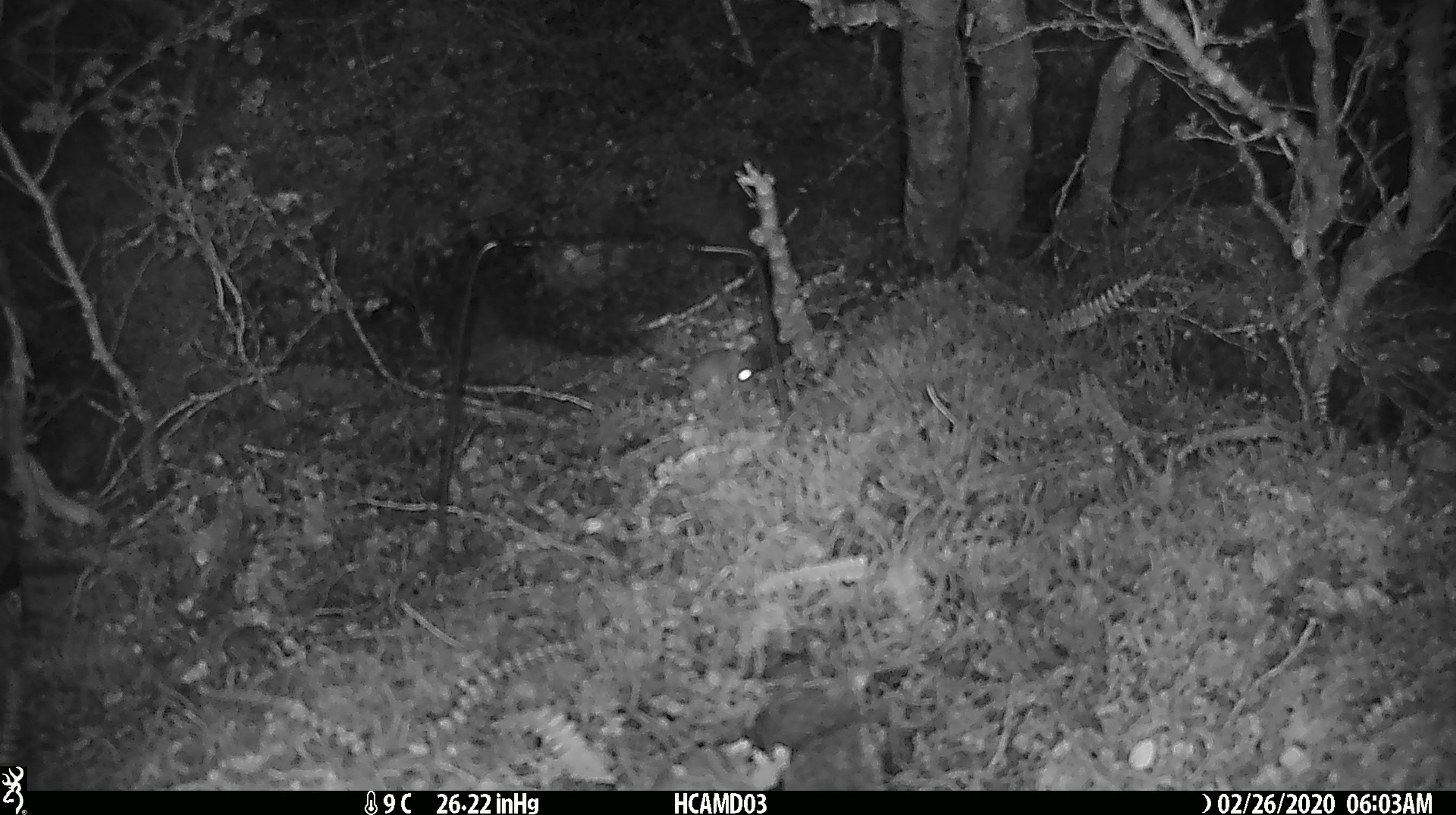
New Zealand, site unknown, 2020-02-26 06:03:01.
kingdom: Animalia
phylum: Chordata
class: Mammalia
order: Rodentia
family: Muridae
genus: Mus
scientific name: Mus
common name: mouse